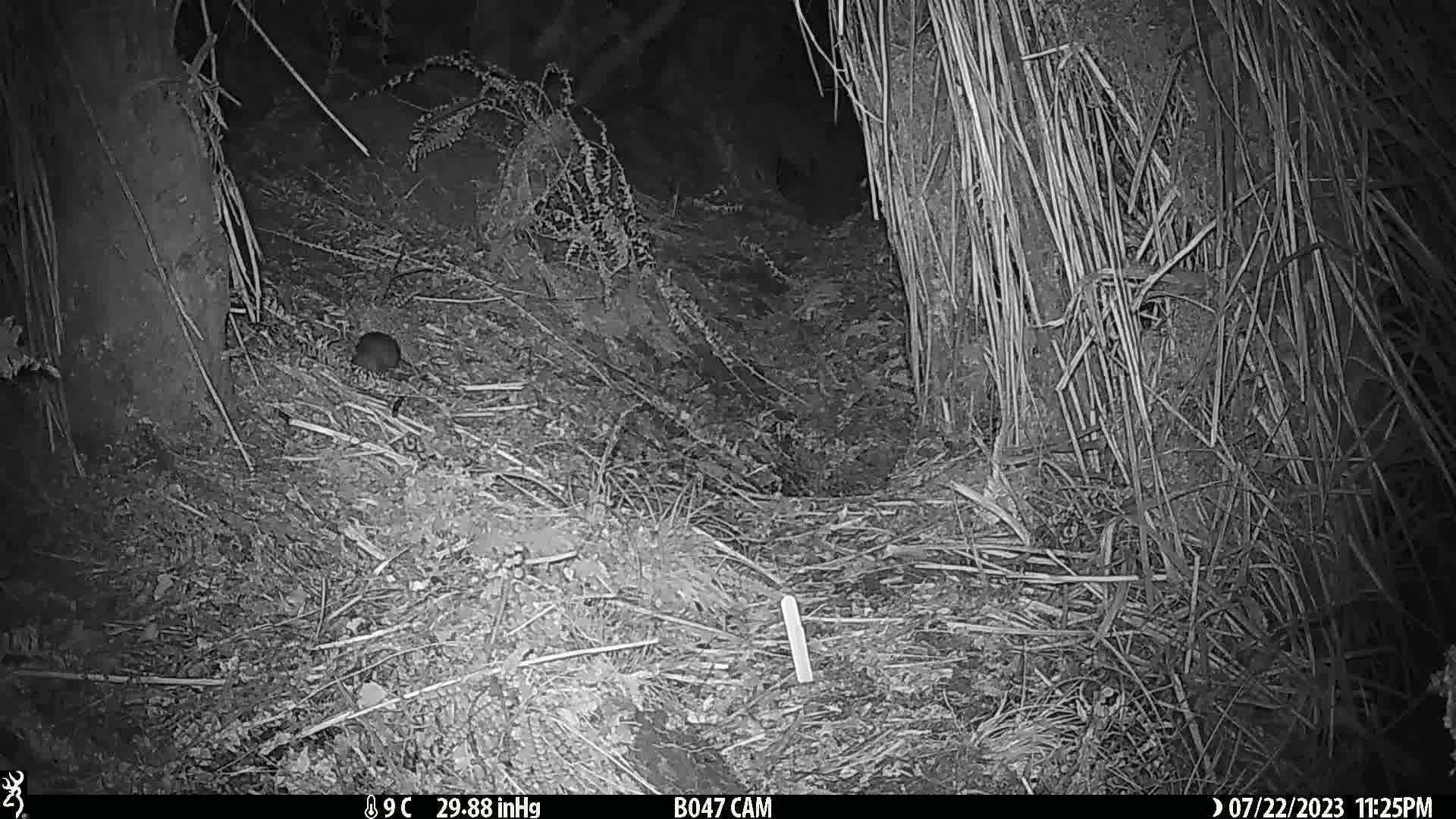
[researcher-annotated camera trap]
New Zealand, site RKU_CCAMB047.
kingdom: Animalia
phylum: Chordata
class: Mammalia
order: Rodentia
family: Muridae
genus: Rattus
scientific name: Rattus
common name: rat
Rat (Rattus).